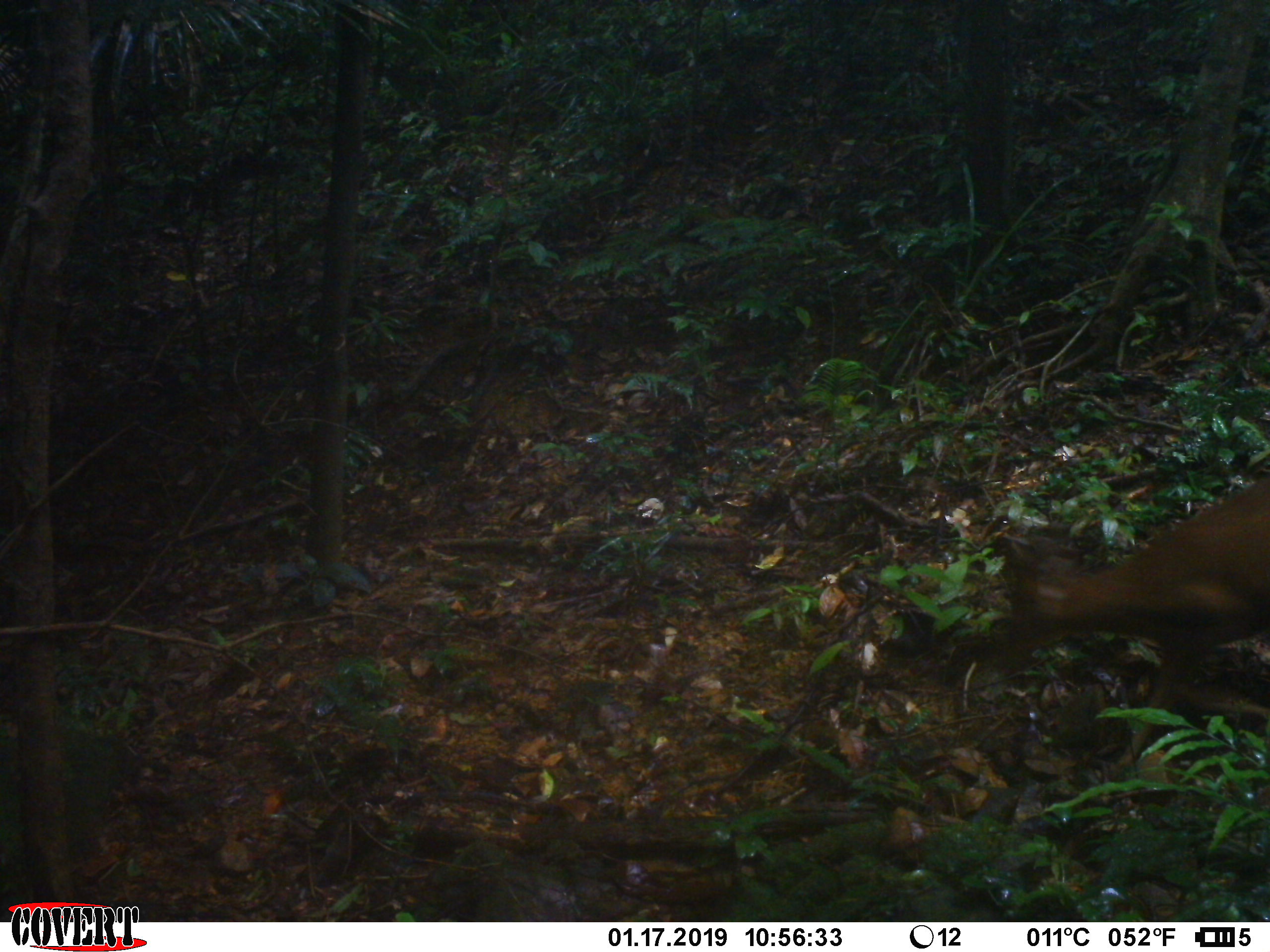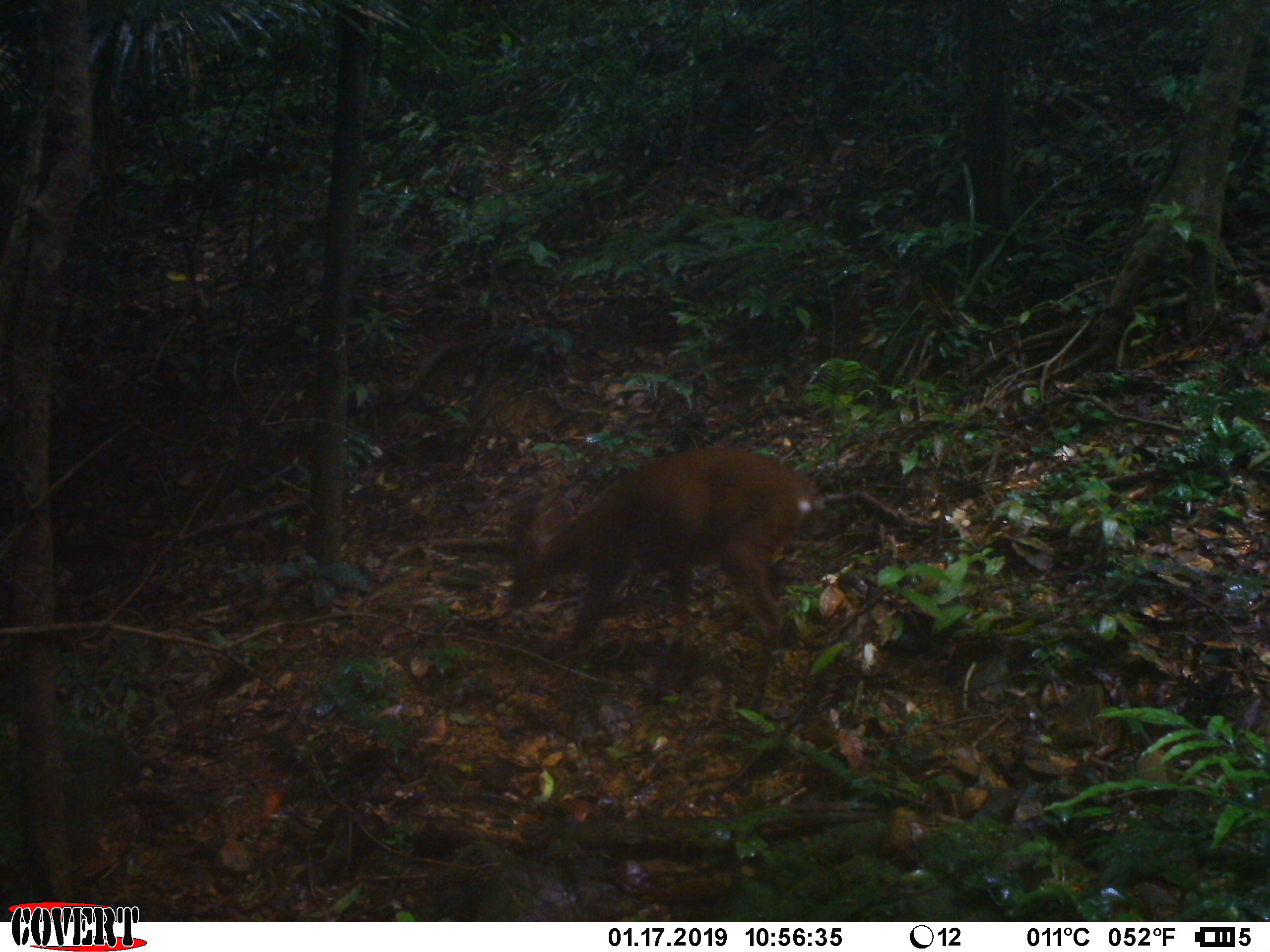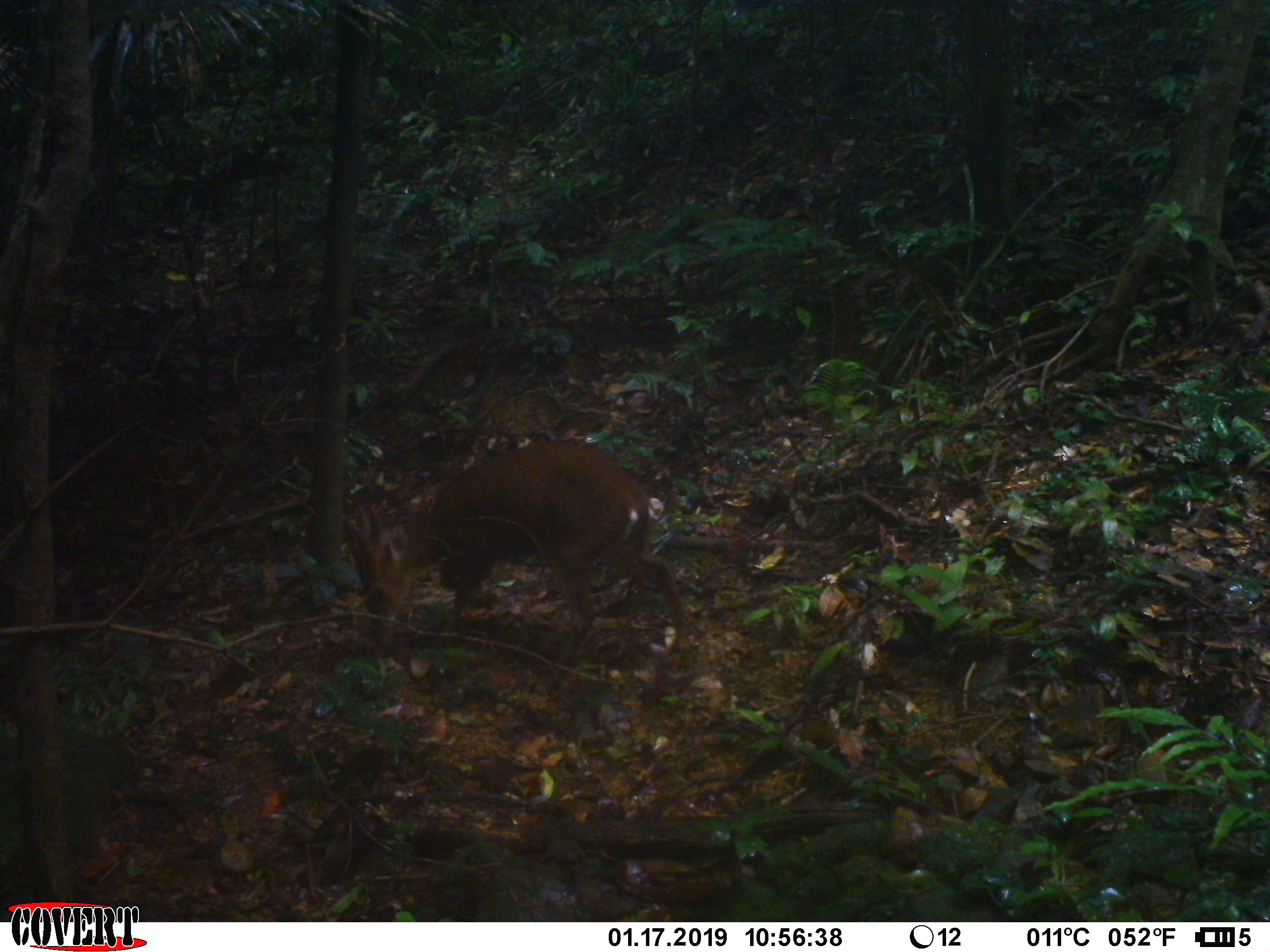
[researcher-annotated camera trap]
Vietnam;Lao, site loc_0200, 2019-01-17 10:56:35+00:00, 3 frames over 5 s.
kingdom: Animalia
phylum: Chordata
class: Mammalia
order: Artiodactyla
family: Cervidae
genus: Muntiacus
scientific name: Muntiacus vuquangensis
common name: large-antlered muntjac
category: large antlered muntjac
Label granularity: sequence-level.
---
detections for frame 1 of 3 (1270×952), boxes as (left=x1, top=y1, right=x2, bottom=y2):
large antlered muntjac: (left=977, top=476, right=1270, bottom=770)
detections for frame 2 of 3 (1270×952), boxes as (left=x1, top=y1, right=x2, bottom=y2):
large antlered muntjac: (left=506, top=446, right=822, bottom=715)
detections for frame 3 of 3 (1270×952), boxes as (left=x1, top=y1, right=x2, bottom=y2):
large antlered muntjac: (left=339, top=439, right=685, bottom=671)